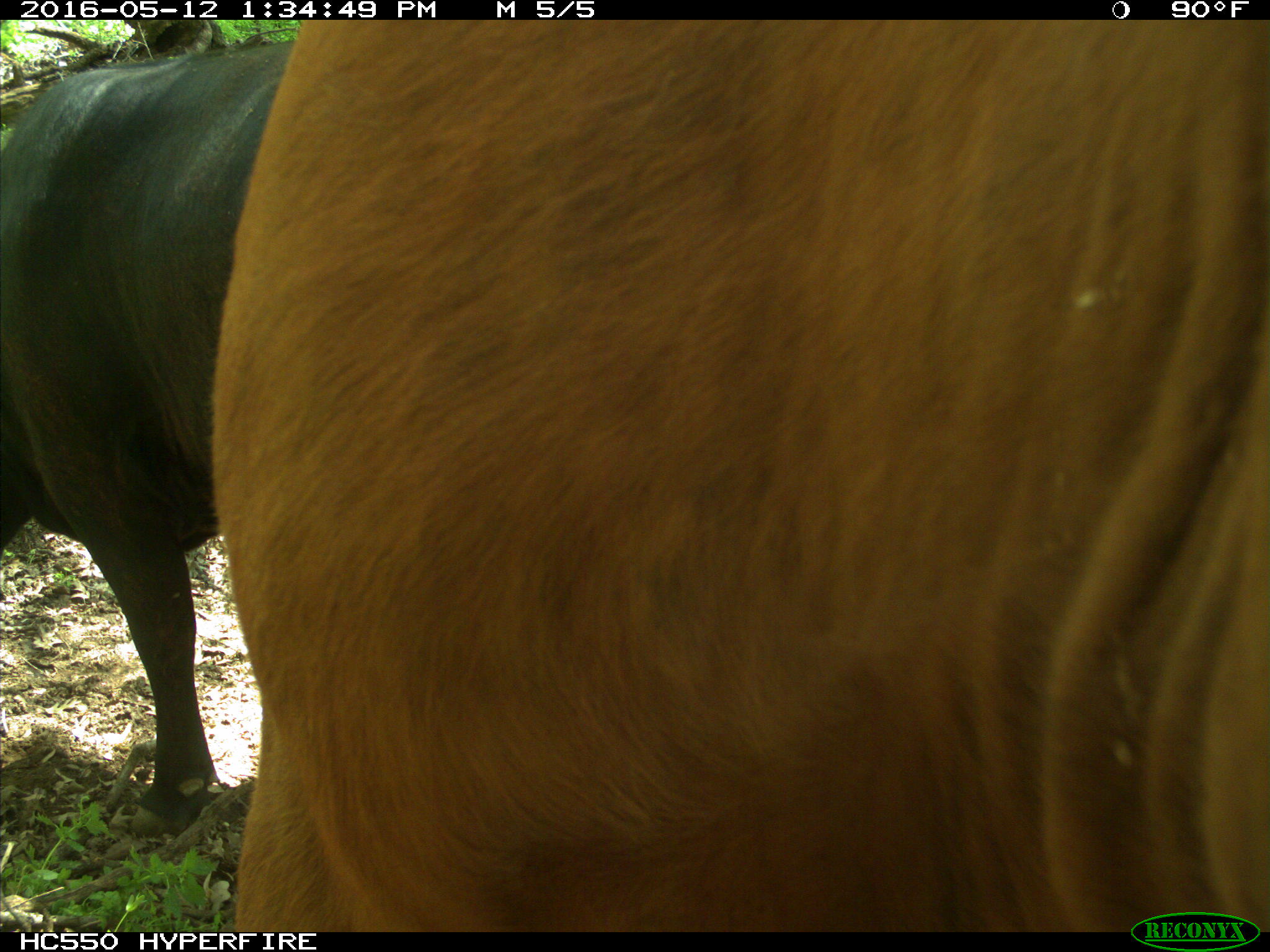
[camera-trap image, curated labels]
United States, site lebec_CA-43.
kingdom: Animalia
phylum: Chordata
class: Mammalia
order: Artiodactyla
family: Bovidae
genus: Bos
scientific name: Bos taurus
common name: domestic cow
Bos taurus (domestic cow).